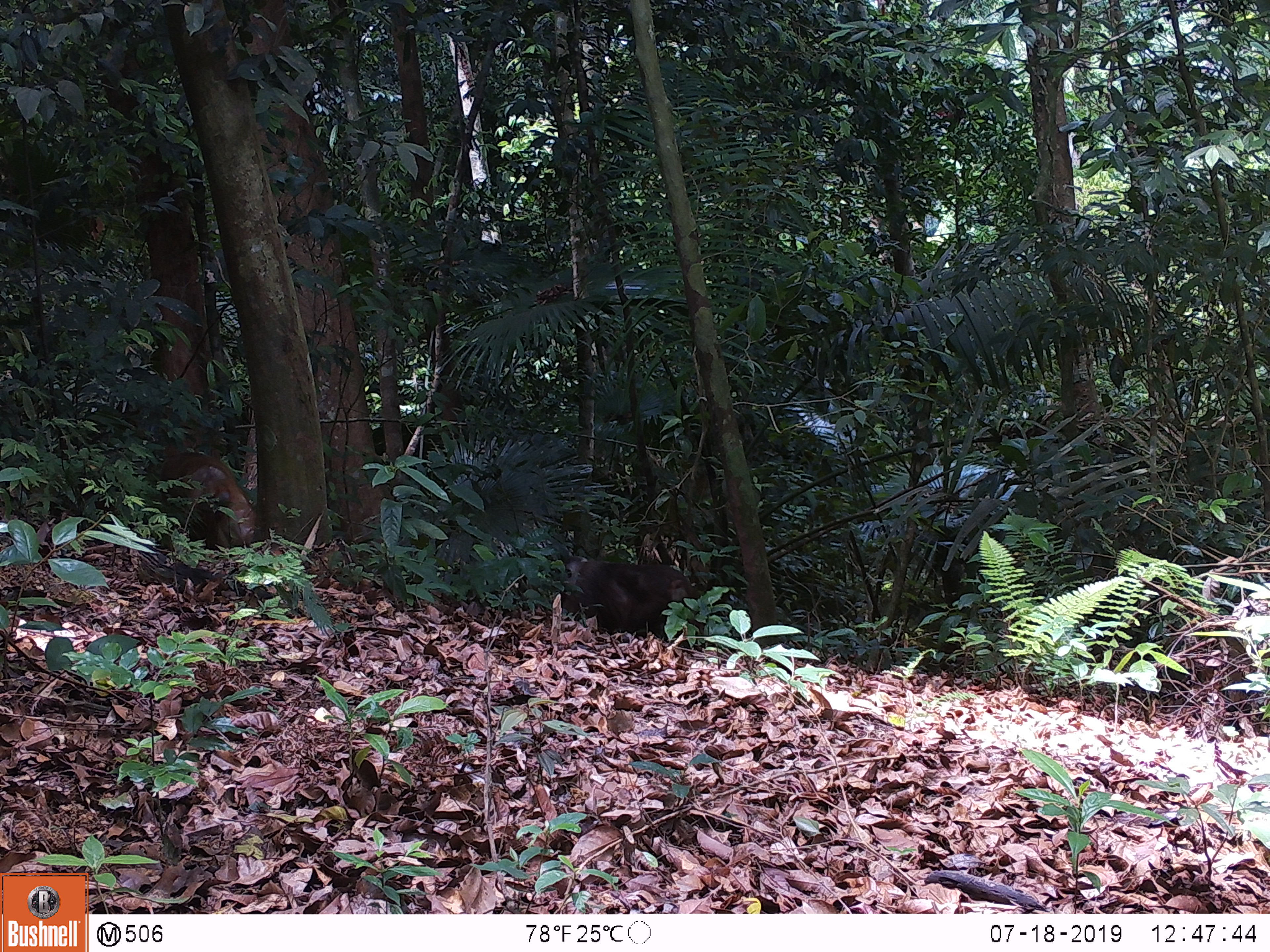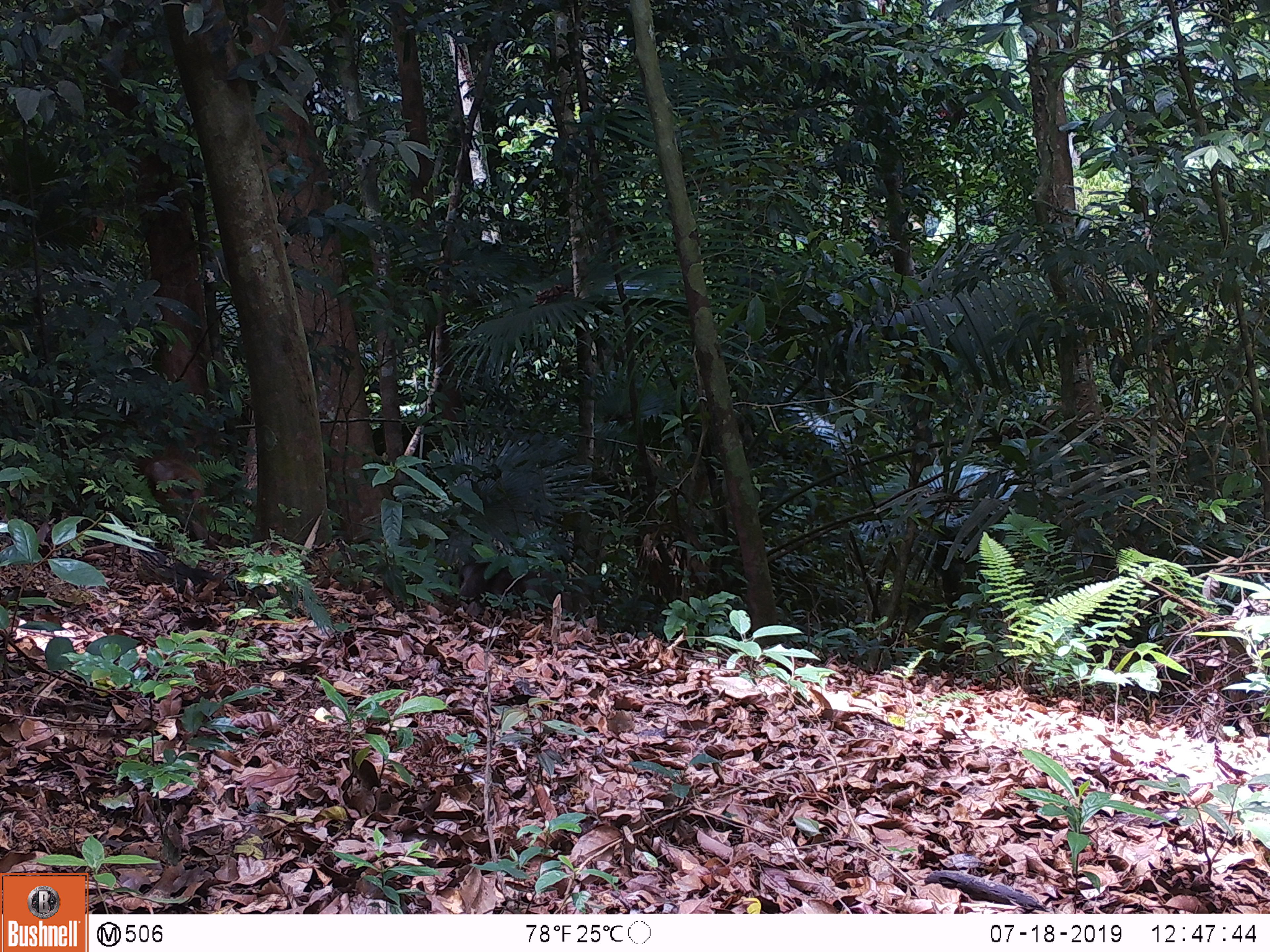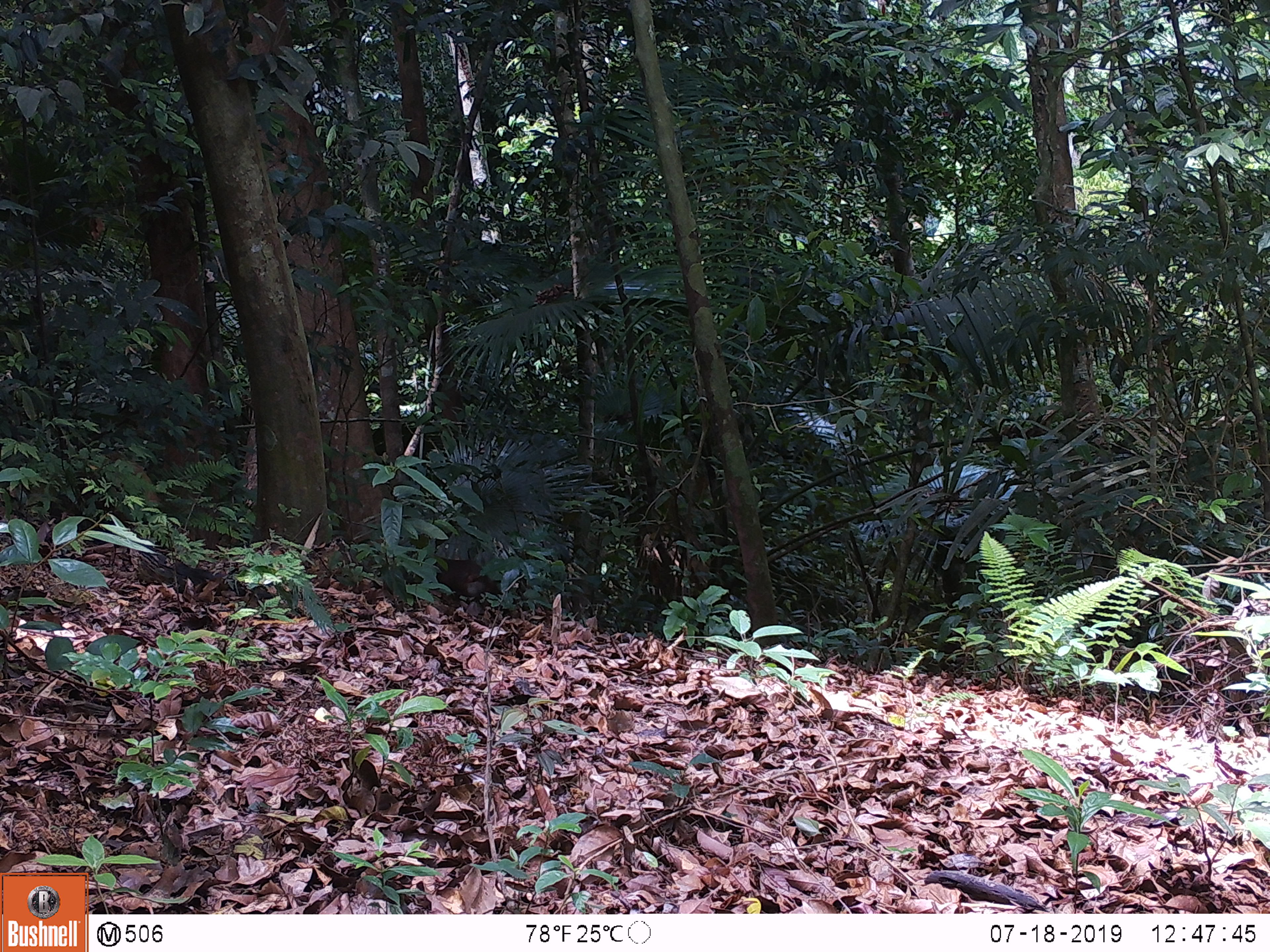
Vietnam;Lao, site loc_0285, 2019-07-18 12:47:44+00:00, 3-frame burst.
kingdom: Animalia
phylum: Chordata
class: Mammalia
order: Primates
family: Cercopithecidae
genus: Macaca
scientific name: Macaca arctoides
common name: stump-tailed macaque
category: stump tailed macaque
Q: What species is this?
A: Stump tailed macaque (stump-tailed macaque) (Macaca arctoides).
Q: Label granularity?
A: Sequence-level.